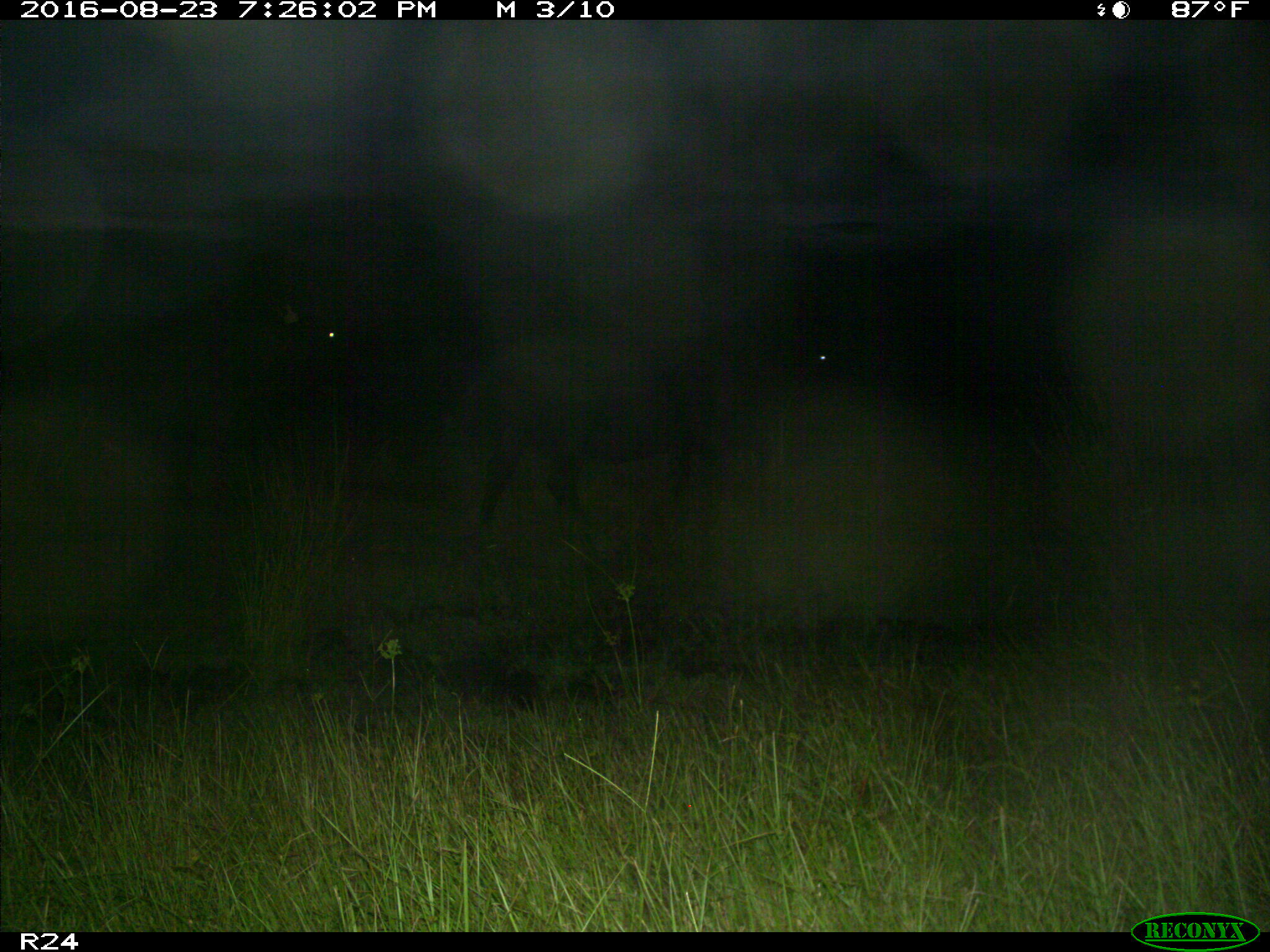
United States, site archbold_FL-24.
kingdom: Animalia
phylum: Chordata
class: Mammalia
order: Artiodactyla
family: Bovidae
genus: Bos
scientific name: Bos taurus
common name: domestic cow